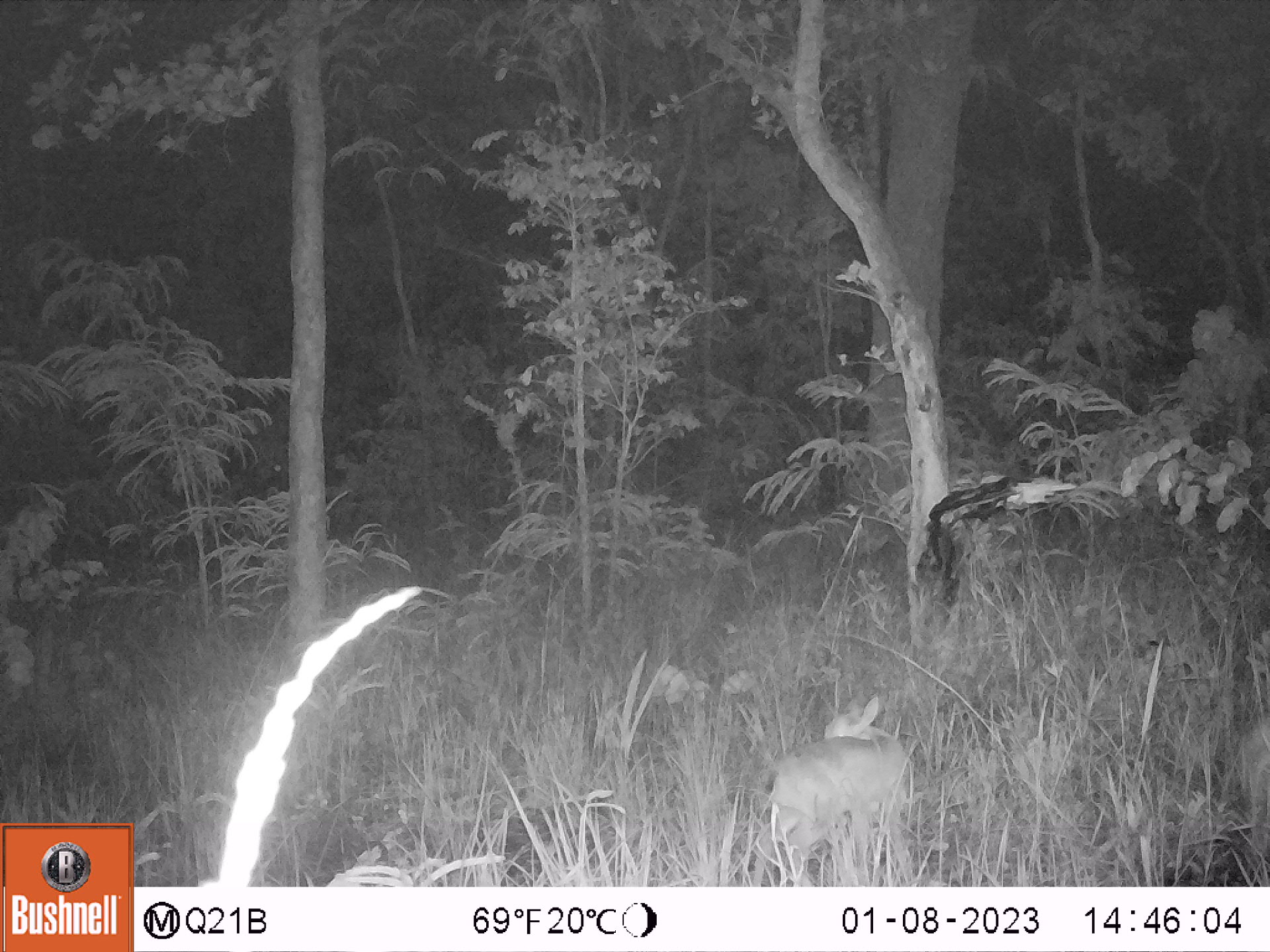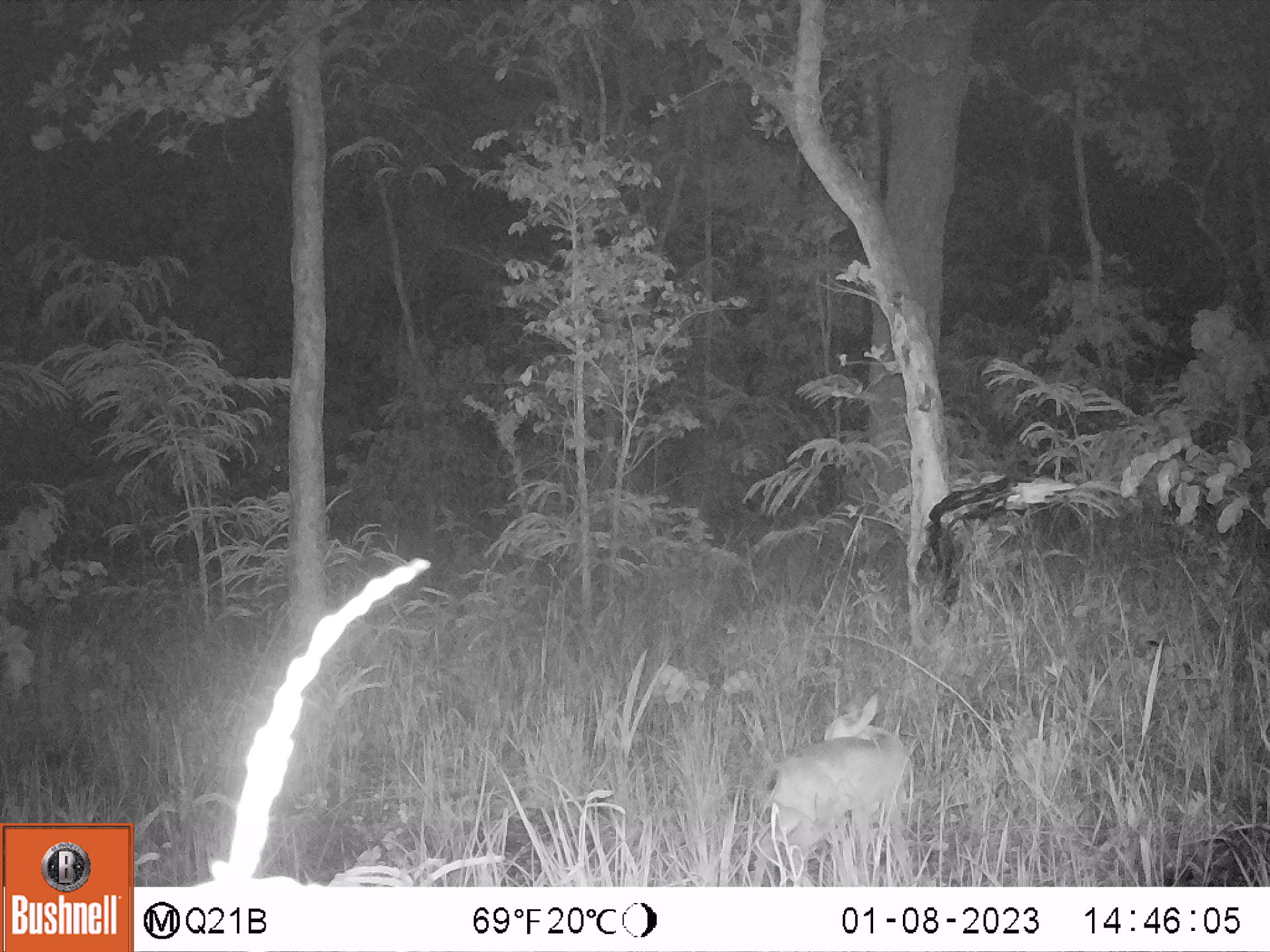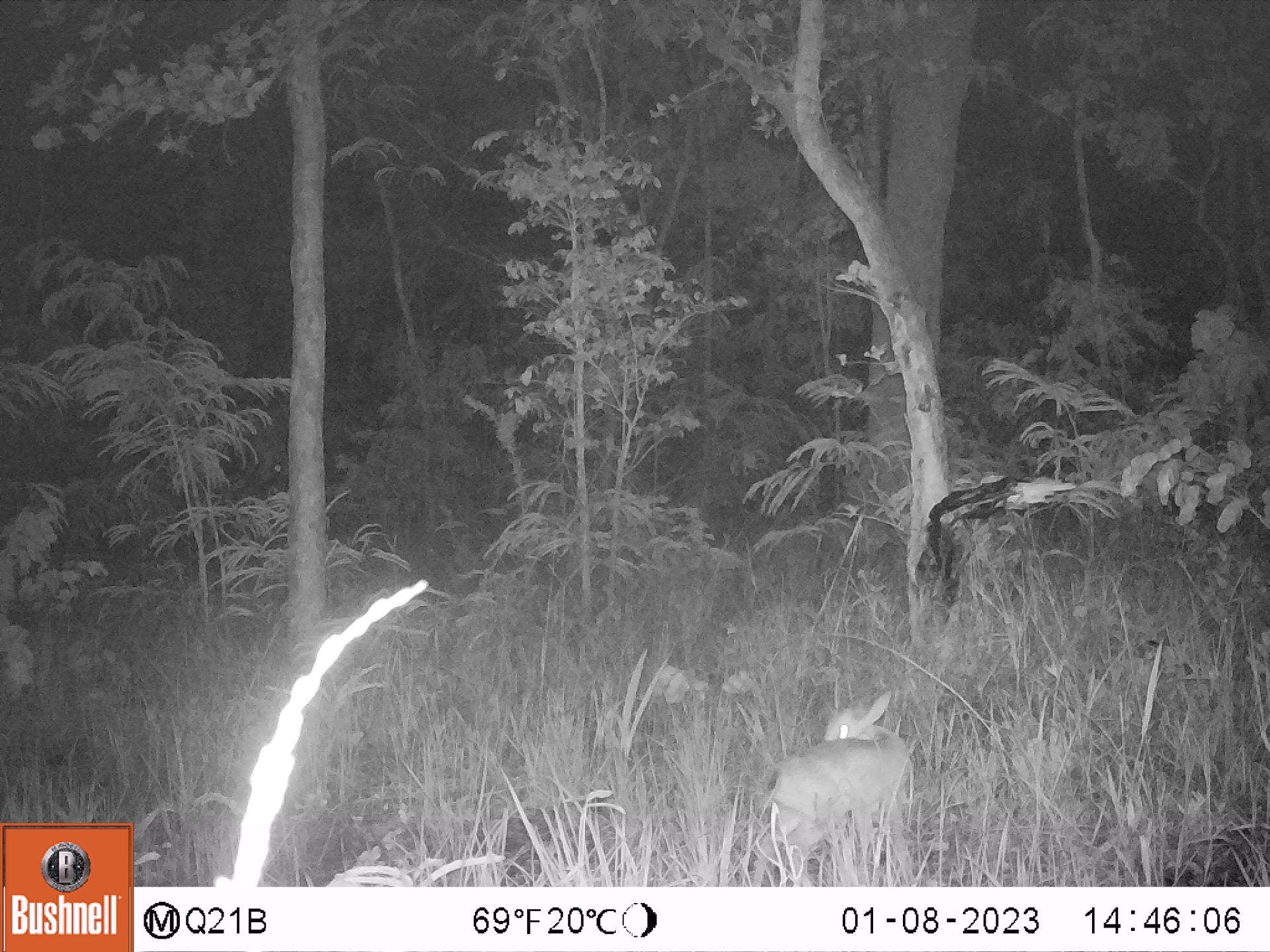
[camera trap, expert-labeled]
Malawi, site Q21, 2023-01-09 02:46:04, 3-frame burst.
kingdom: Animalia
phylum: Chordata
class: Mammalia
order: Artiodactyla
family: Bovidae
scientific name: Antilopinae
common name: small antelope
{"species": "small antelope (Antilopinae)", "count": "1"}